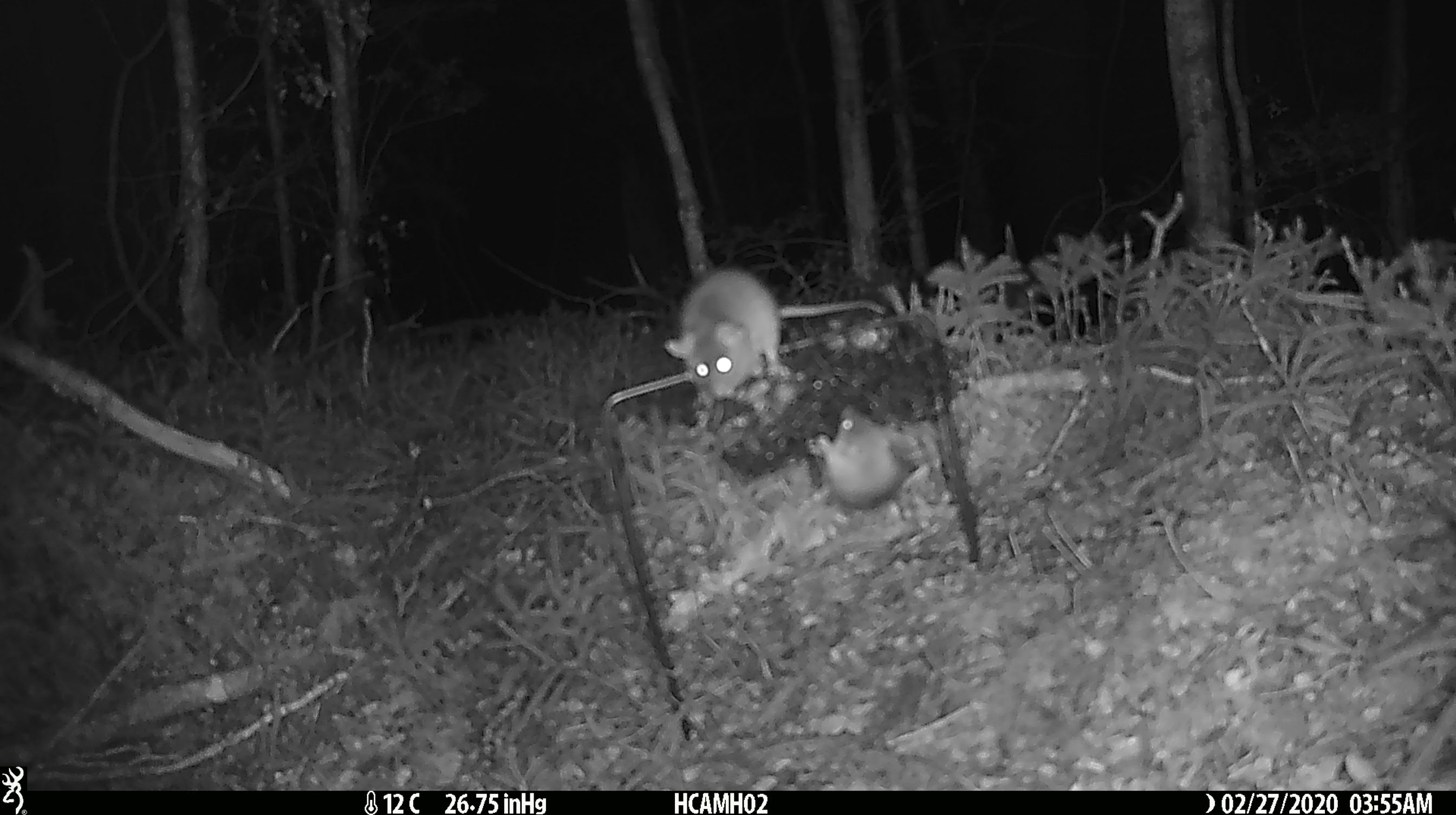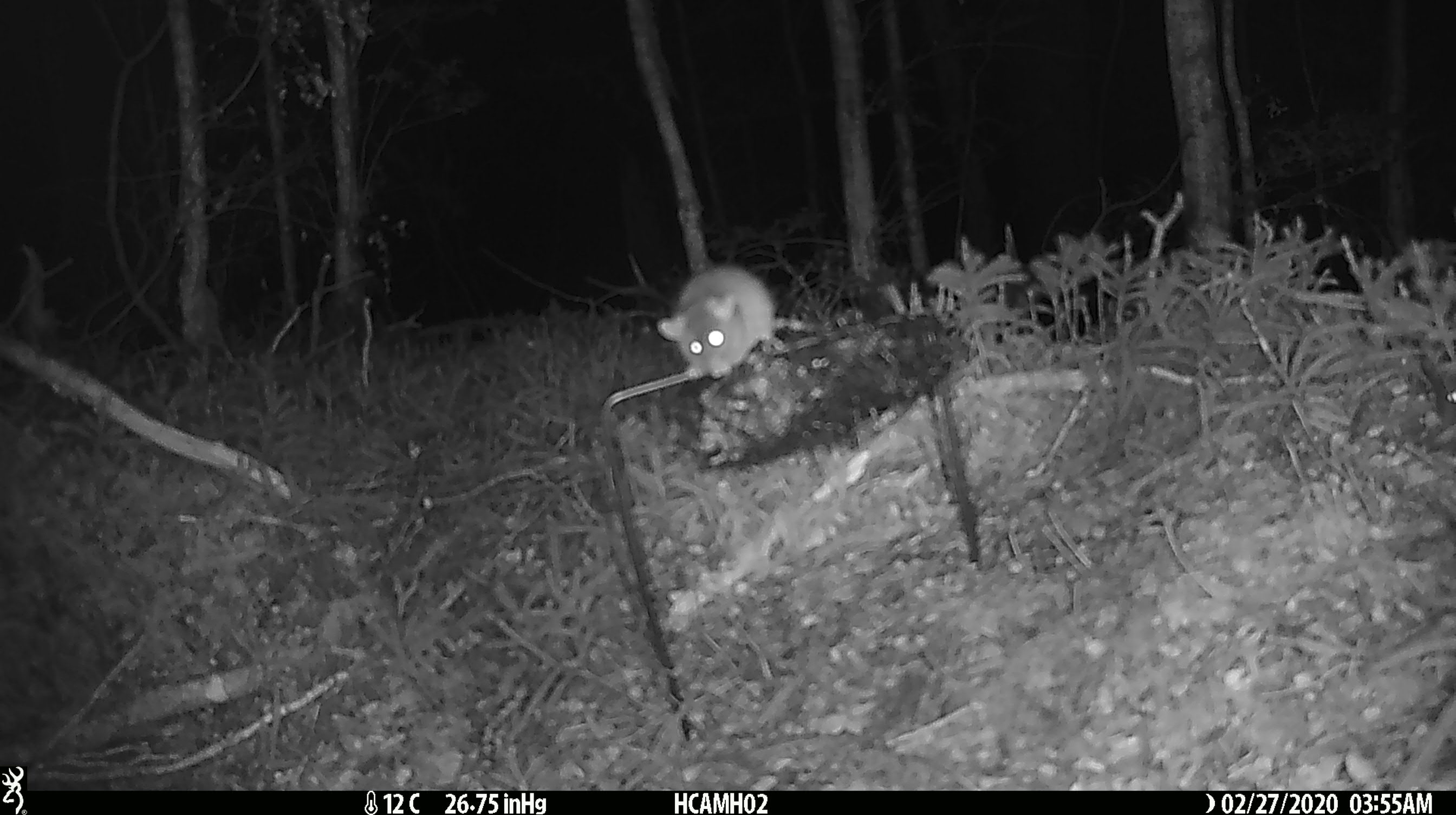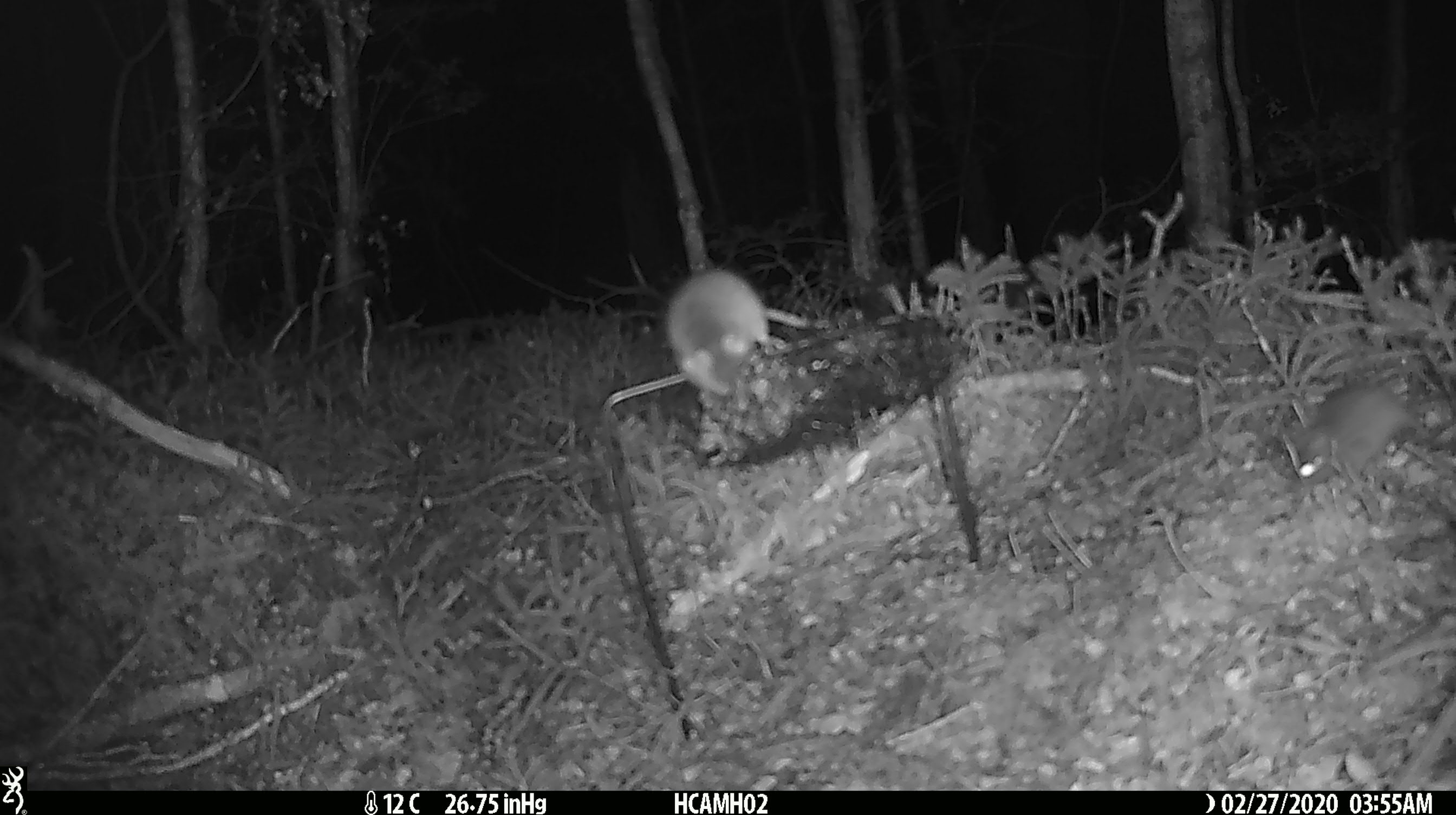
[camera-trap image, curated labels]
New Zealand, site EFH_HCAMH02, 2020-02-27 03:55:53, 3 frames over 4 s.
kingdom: Animalia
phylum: Chordata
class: Mammalia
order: Rodentia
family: Muridae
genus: Mus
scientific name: Mus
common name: mouse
Mouse (Mus).